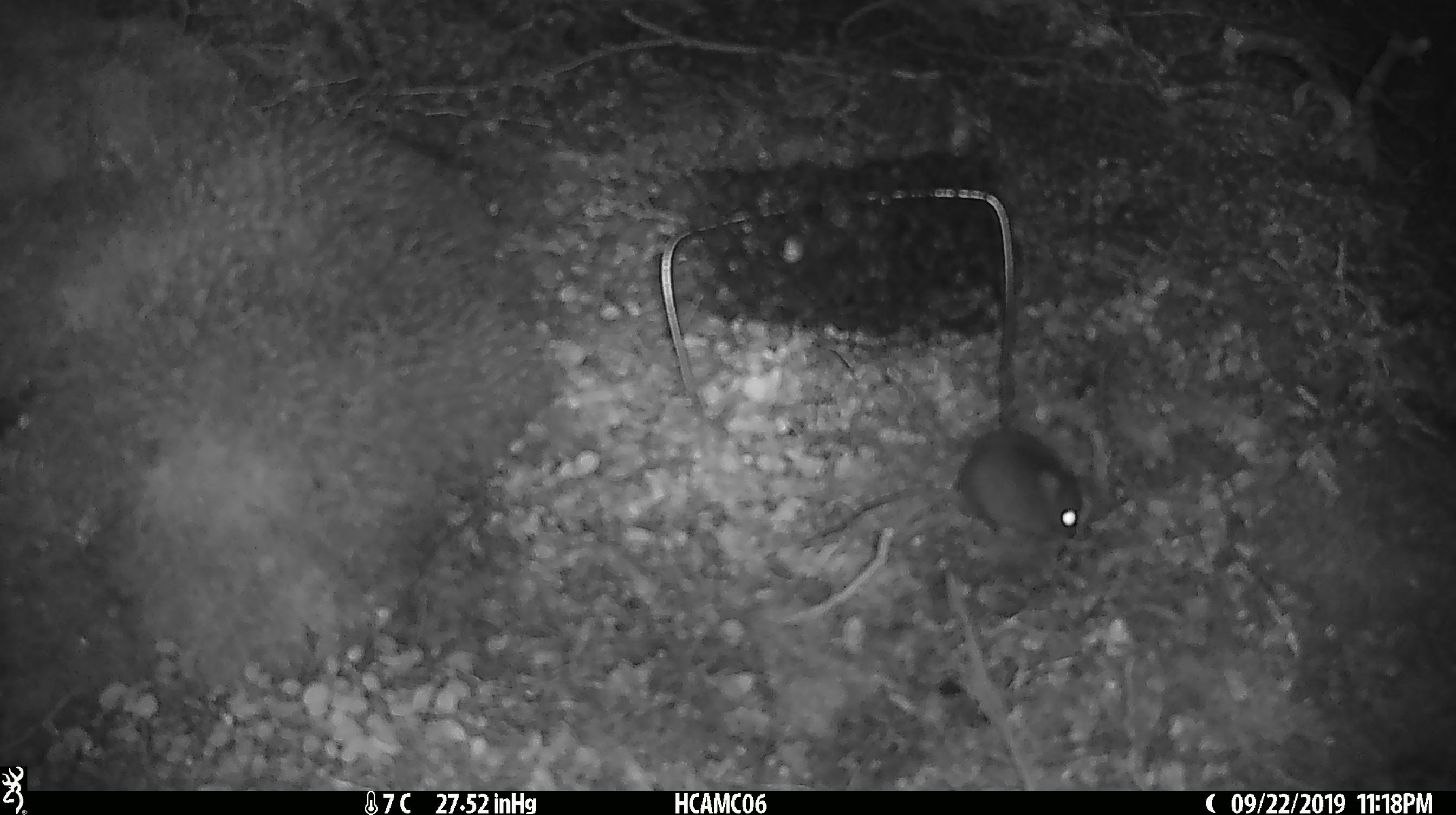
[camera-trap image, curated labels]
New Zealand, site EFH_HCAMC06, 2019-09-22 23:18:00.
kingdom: Animalia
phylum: Chordata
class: Mammalia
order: Rodentia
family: Muridae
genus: Mus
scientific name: Mus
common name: mouse